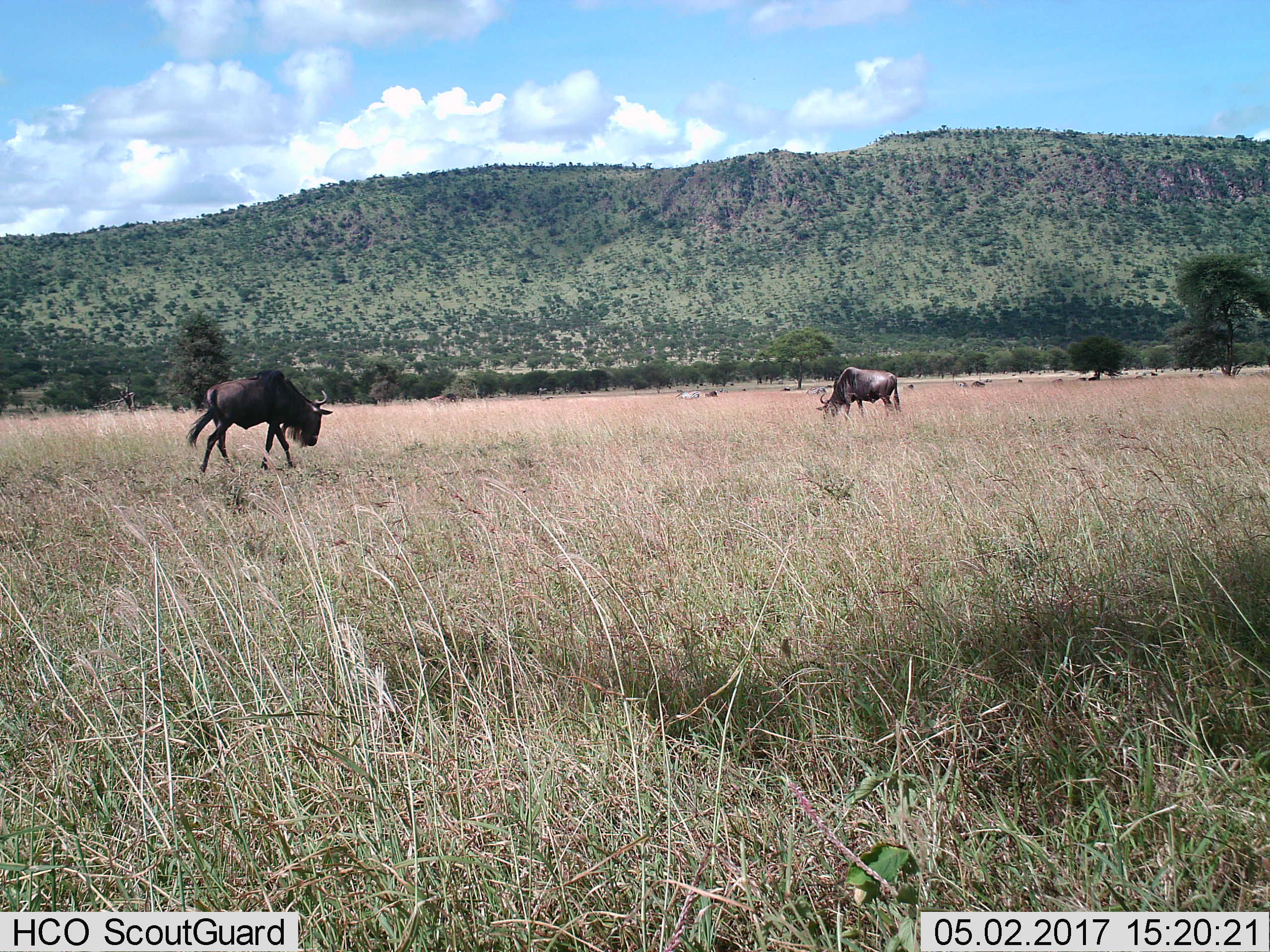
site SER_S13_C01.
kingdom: Animalia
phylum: Chordata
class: Mammalia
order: Artiodactyla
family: Bovidae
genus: Connochaetes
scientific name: Connochaetes taurinus taurinus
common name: blue wildebeest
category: wildebeestblue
Wildebeestblue (blue wildebeest) (Connochaetes taurinus taurinus), count 2. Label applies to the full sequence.